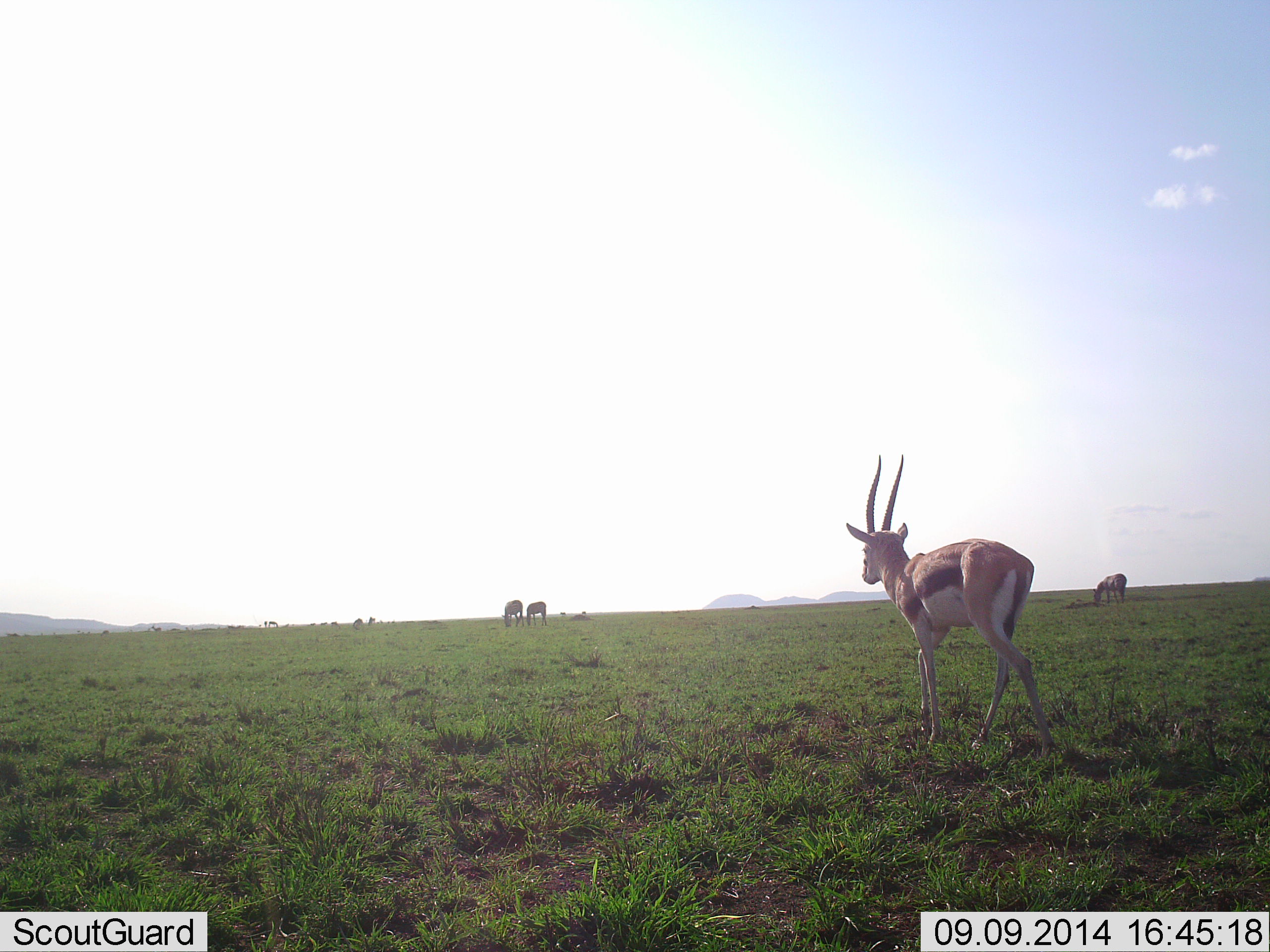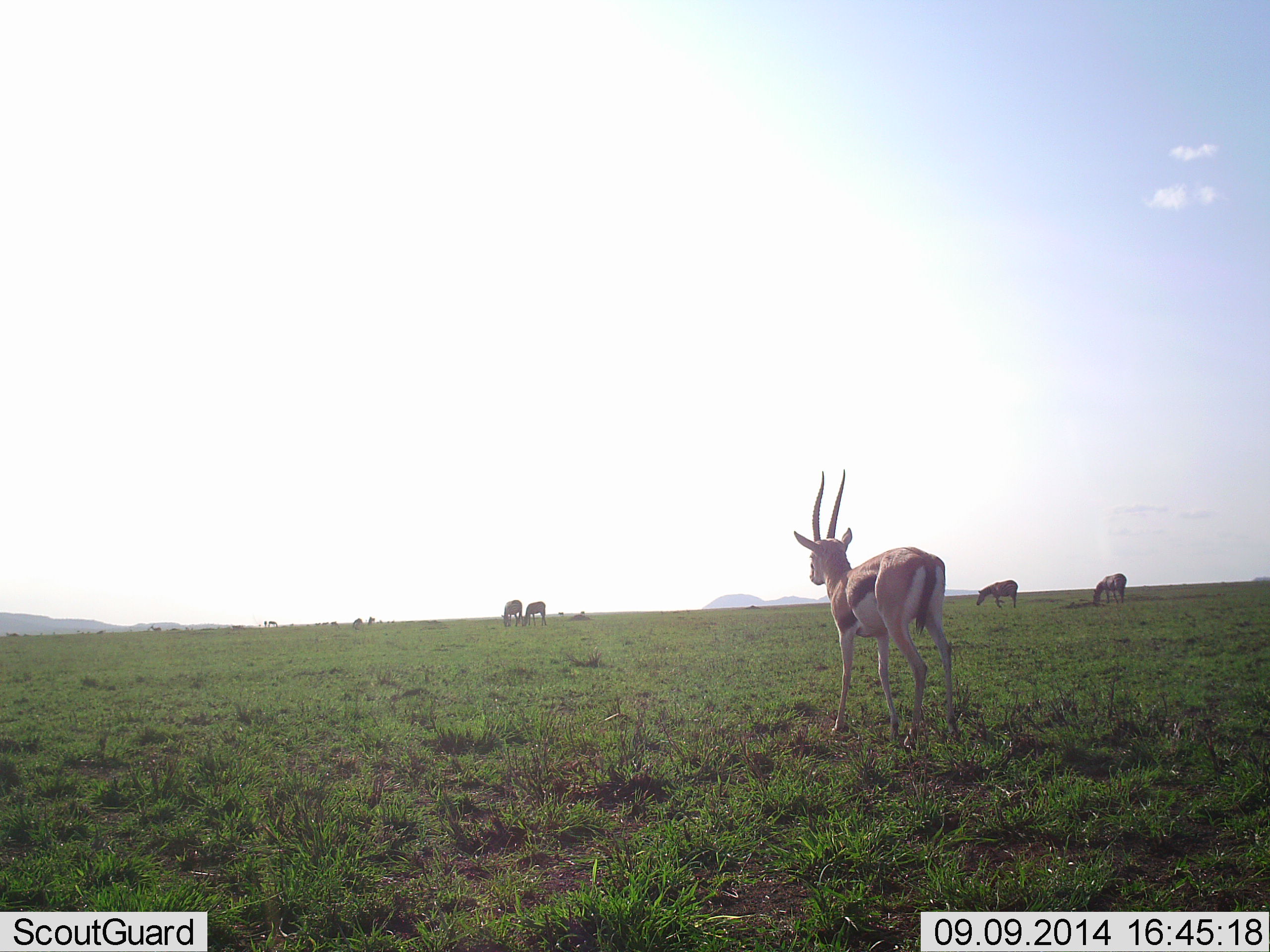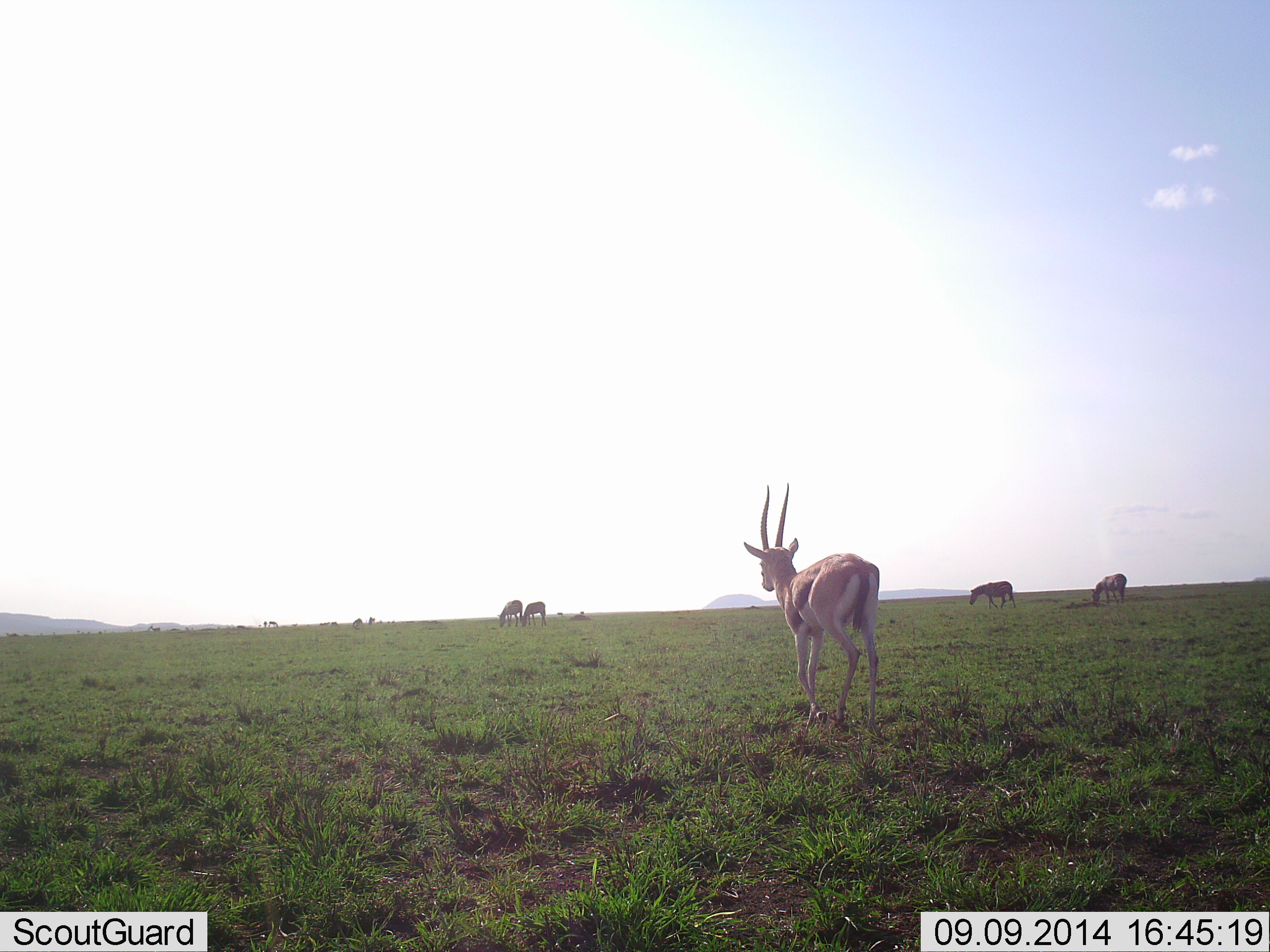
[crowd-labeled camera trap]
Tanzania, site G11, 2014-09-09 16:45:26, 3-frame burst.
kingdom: Animalia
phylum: Chordata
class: Mammalia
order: Artiodactyla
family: Bovidae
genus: Eudorcas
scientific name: Eudorcas thomsonii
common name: thomson's gazelle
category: gazellethomsons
Gazellethomsons (thomson's gazelle) (Eudorcas thomsonii), count 1. Behavior (volunteer vote fractions): standing 15%, resting 8%, moving 85%, interacting 0%. Young present (vote fraction): 0%. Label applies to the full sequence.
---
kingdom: Animalia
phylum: Chordata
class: Mammalia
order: Perissodactyla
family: Equidae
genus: Equus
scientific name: Equus quagga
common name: plains zebra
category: zebra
Zebra (plains zebra) (Equus quagga), count 4. Behavior (volunteer vote fractions): standing 20%, resting 0%, moving 0%, interacting 0%. Young present (vote fraction): 0%. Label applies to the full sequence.